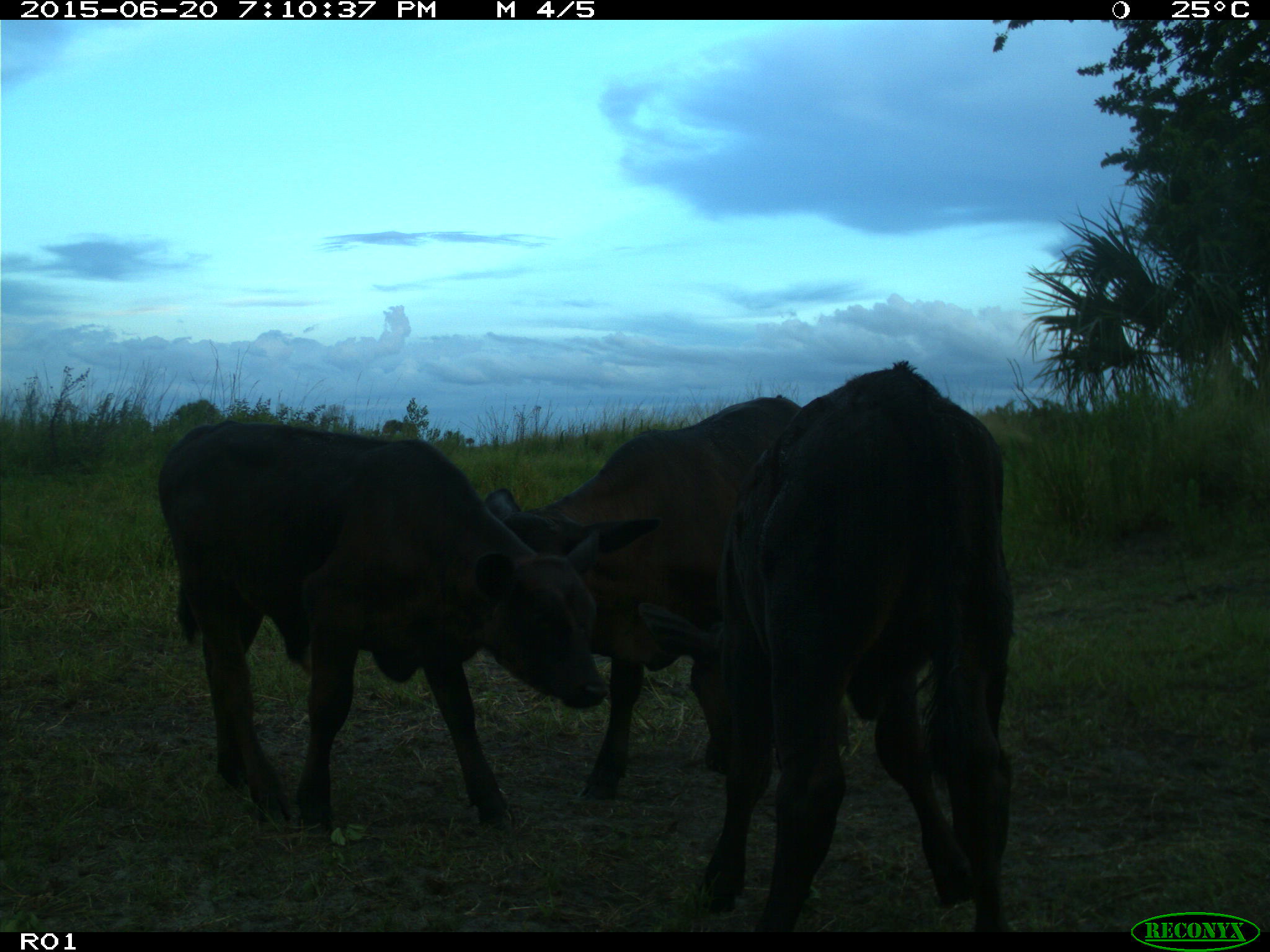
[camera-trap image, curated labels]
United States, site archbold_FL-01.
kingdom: Animalia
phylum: Chordata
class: Mammalia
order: Artiodactyla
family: Bovidae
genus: Bos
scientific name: Bos taurus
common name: domestic cow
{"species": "Bos taurus (domestic cow)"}